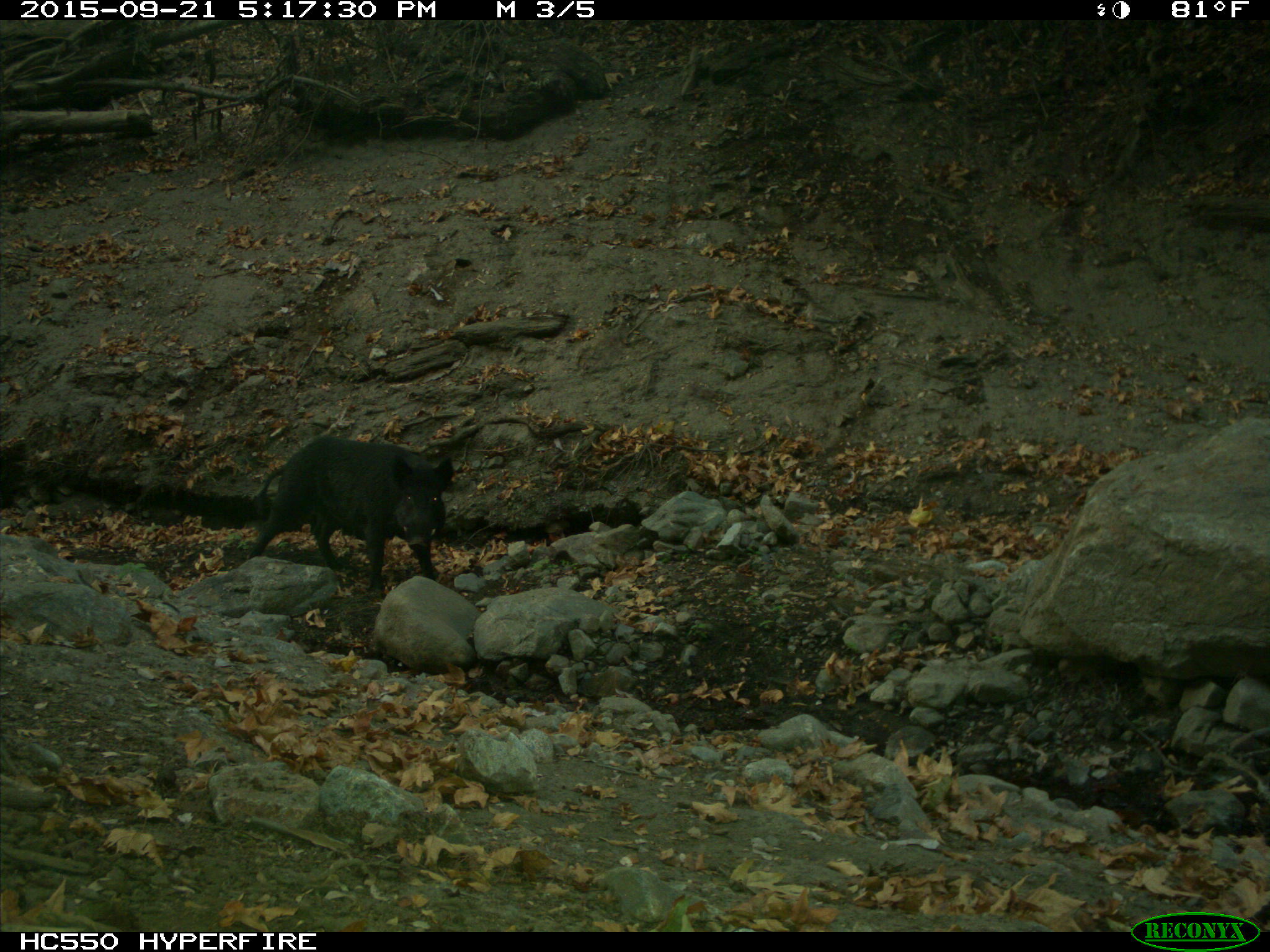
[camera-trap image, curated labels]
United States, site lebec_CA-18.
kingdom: Animalia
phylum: Chordata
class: Mammalia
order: Artiodactyla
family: Suidae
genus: Sus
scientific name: Sus scrofa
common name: wild boar